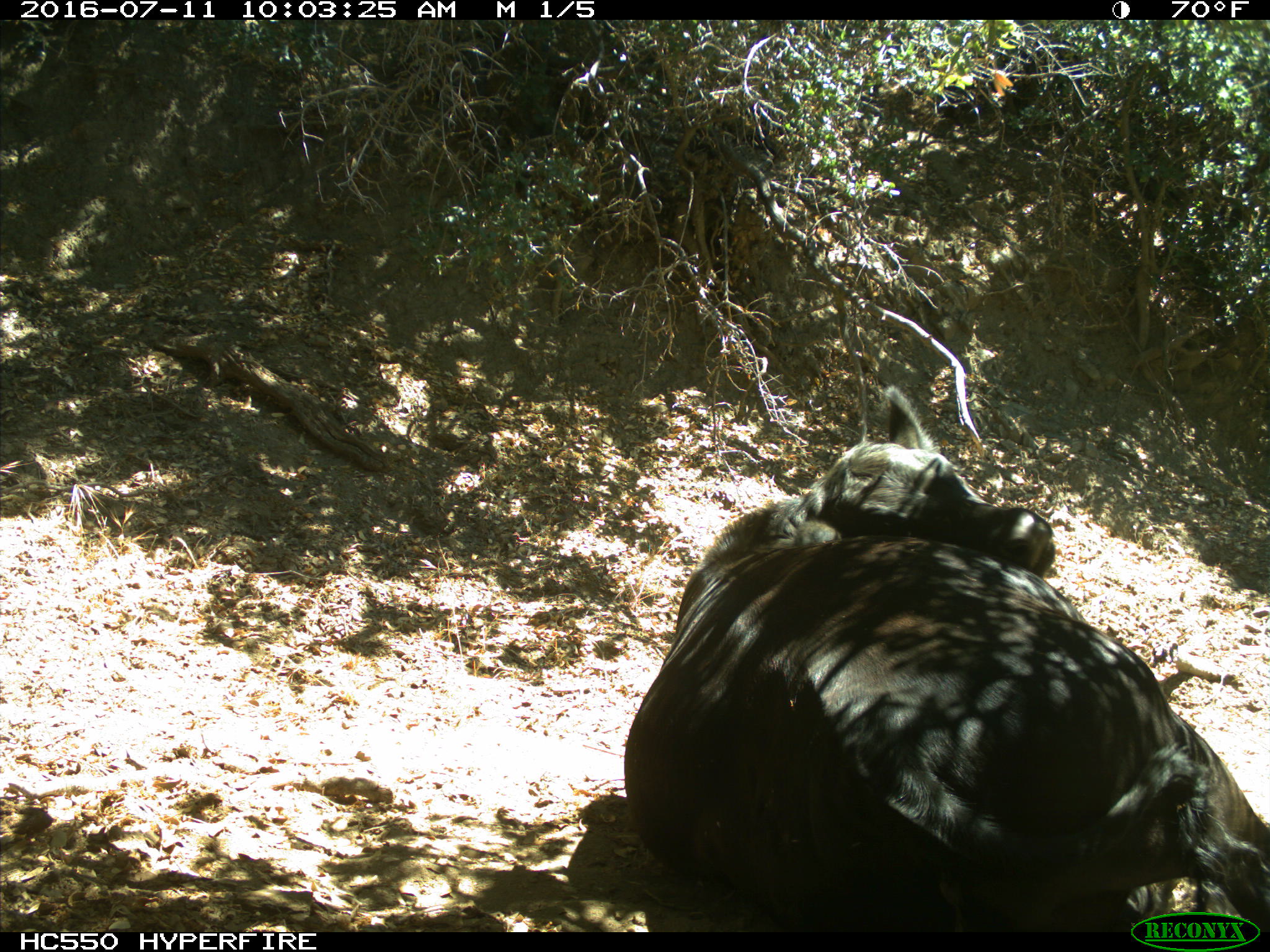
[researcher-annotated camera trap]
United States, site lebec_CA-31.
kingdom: Animalia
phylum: Chordata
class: Mammalia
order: Artiodactyla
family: Bovidae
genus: Bos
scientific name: Bos taurus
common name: domestic cow